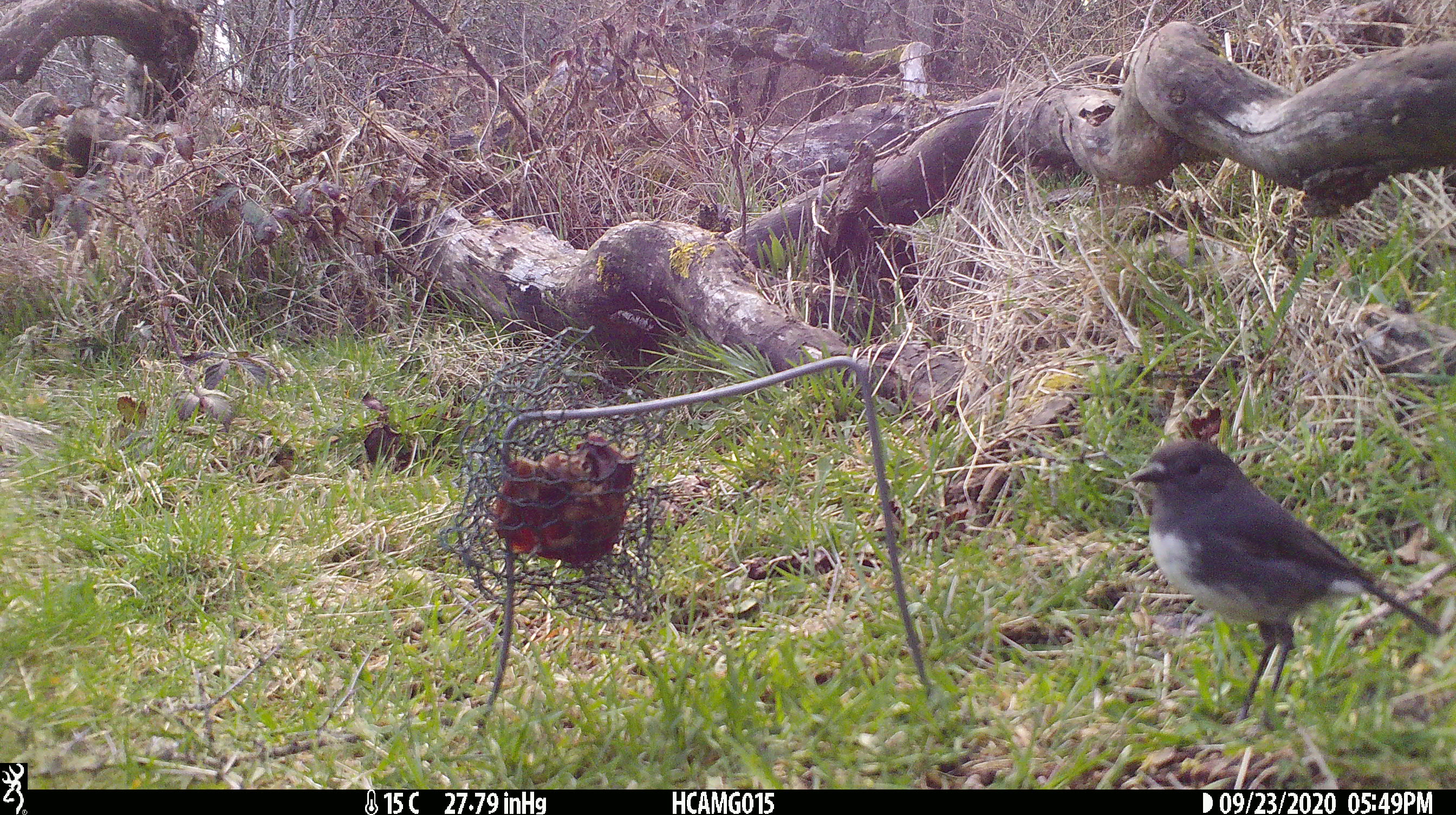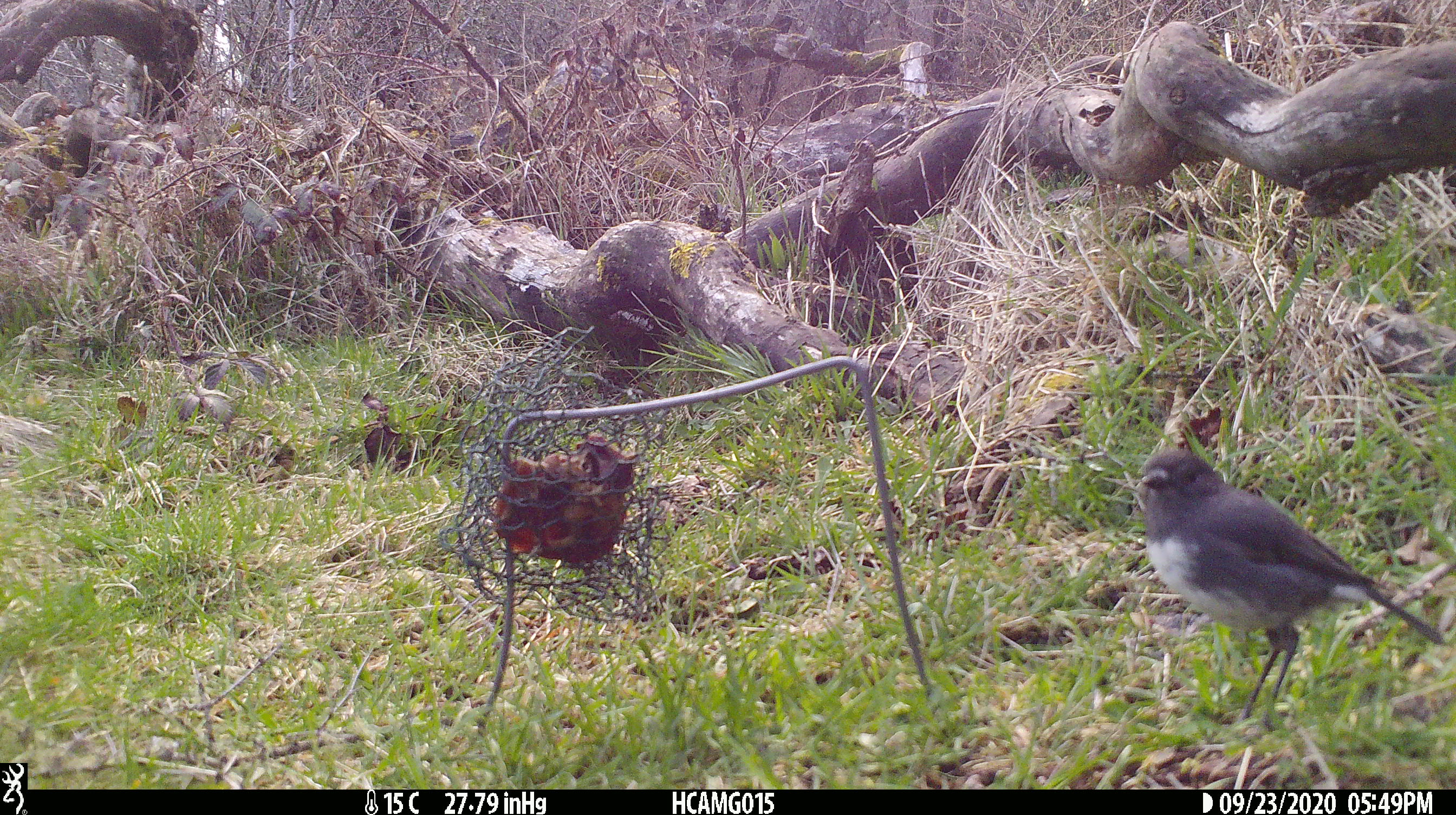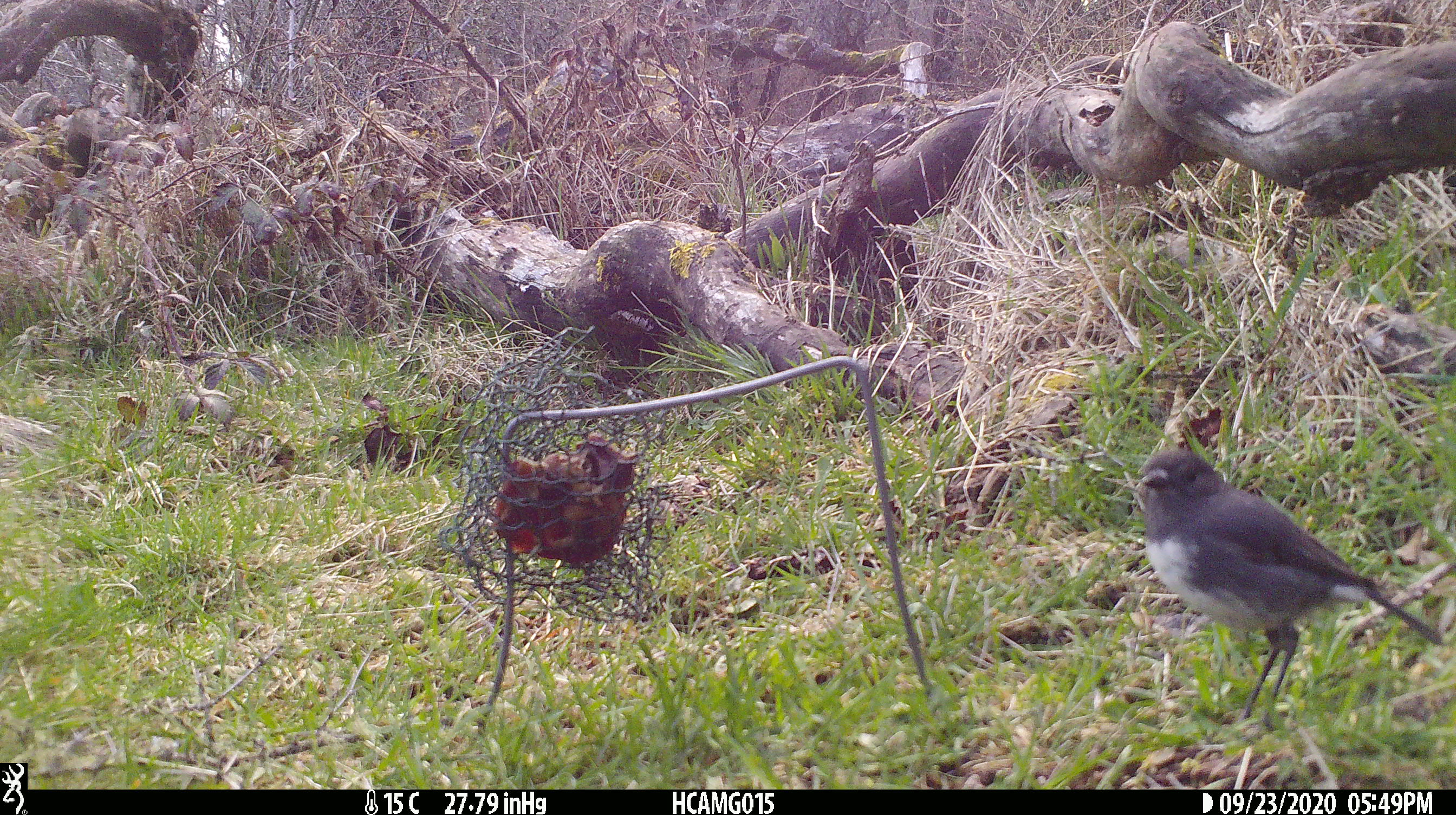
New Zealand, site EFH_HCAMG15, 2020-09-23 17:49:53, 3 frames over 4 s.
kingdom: Animalia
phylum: Chordata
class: Aves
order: Passeriformes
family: Petroicidae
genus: Petroica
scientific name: Petroica australis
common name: new zealand robin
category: robin